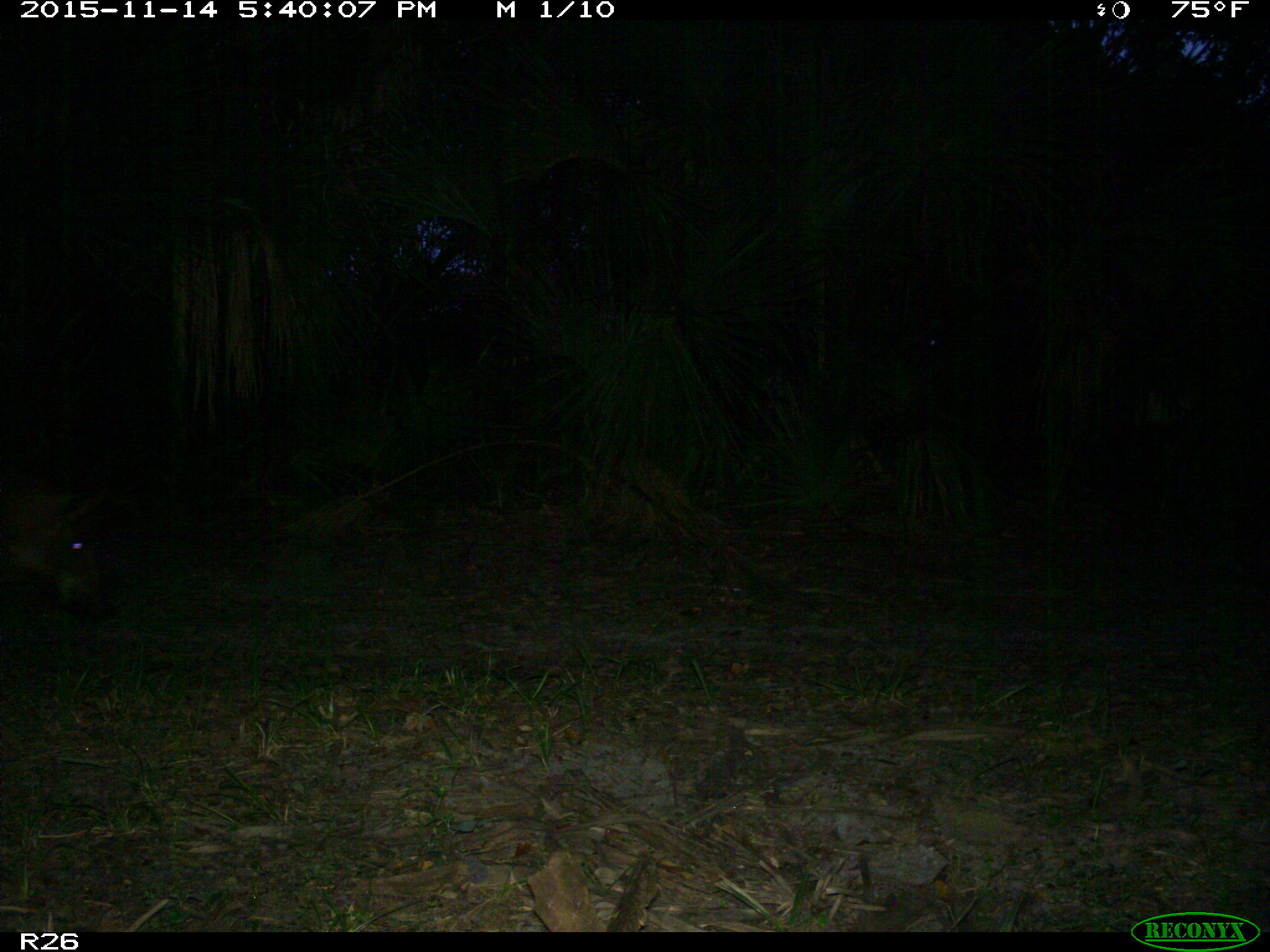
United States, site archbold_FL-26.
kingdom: Animalia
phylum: Chordata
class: Mammalia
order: Artiodactyla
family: Suidae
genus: Sus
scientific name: Sus scrofa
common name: wild boar